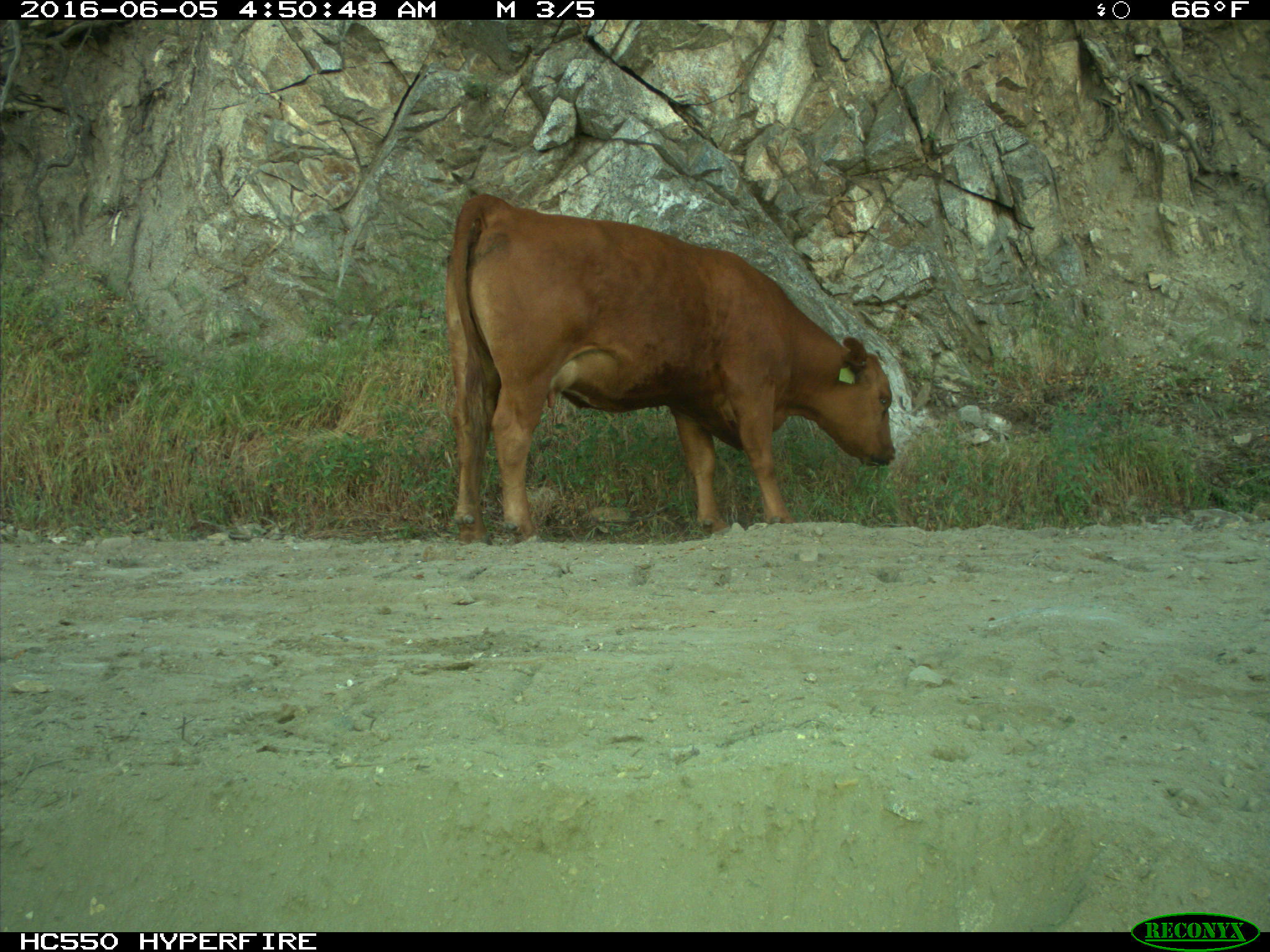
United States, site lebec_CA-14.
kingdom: Animalia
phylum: Chordata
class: Mammalia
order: Artiodactyla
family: Bovidae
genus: Bos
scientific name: Bos taurus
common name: domestic cow